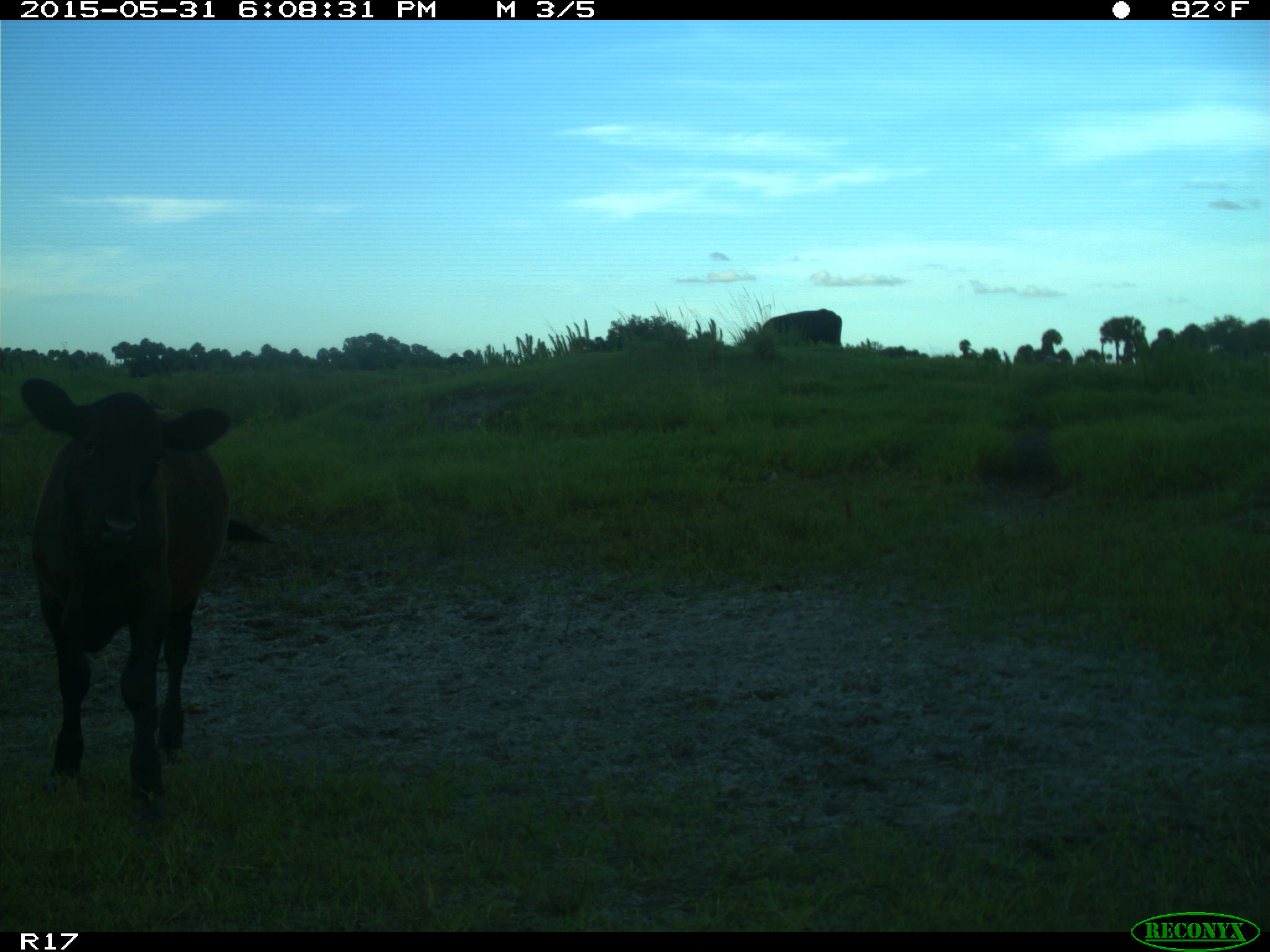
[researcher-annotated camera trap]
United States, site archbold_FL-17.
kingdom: Animalia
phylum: Chordata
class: Mammalia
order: Artiodactyla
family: Bovidae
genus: Bos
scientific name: Bos taurus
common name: domestic cow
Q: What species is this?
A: Bos taurus (domestic cow).